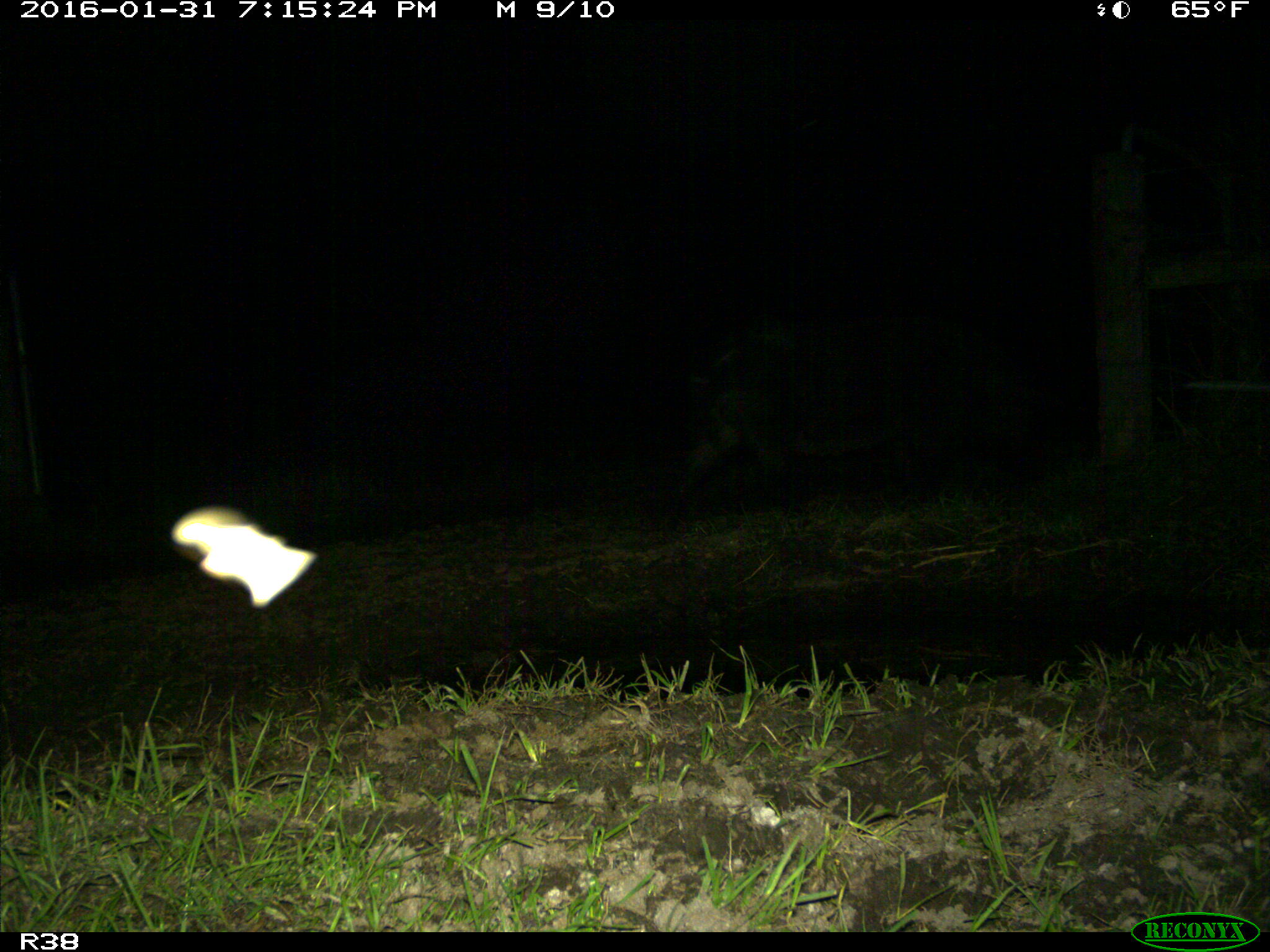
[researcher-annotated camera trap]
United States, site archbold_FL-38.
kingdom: Animalia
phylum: Chordata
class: Mammalia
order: Artiodactyla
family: Suidae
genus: Sus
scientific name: Sus scrofa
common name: wild boar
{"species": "Sus scrofa (wild boar)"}